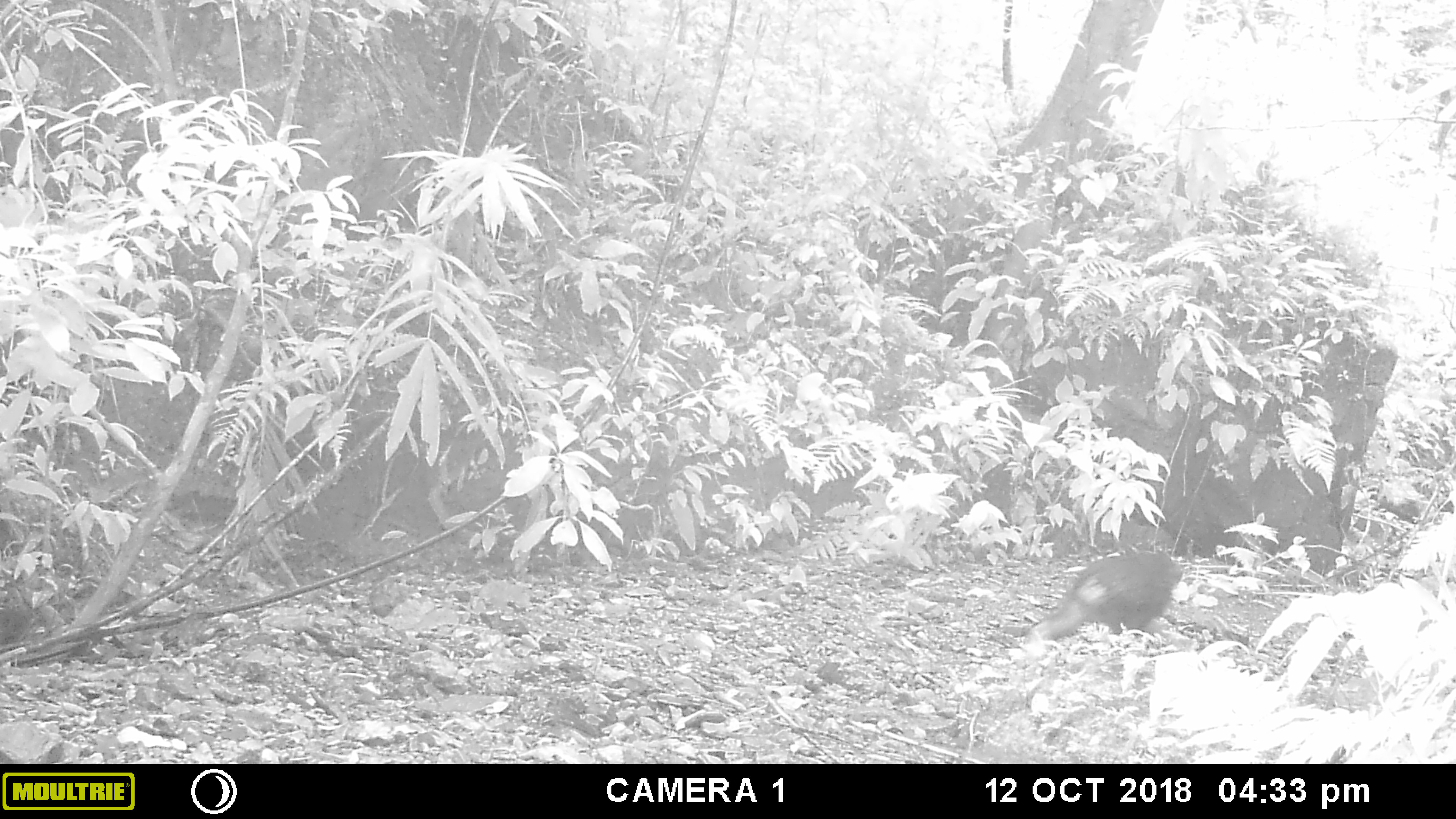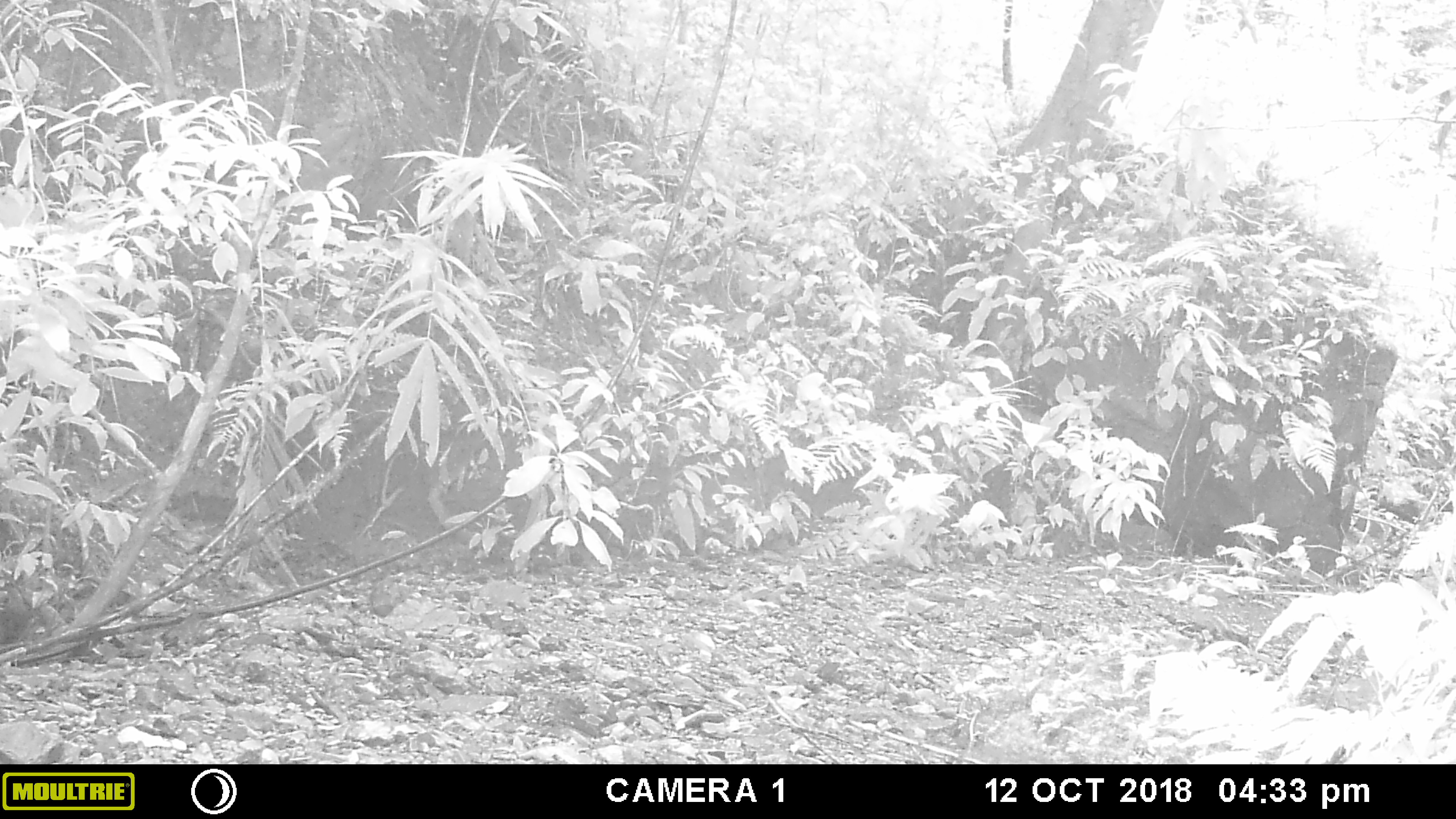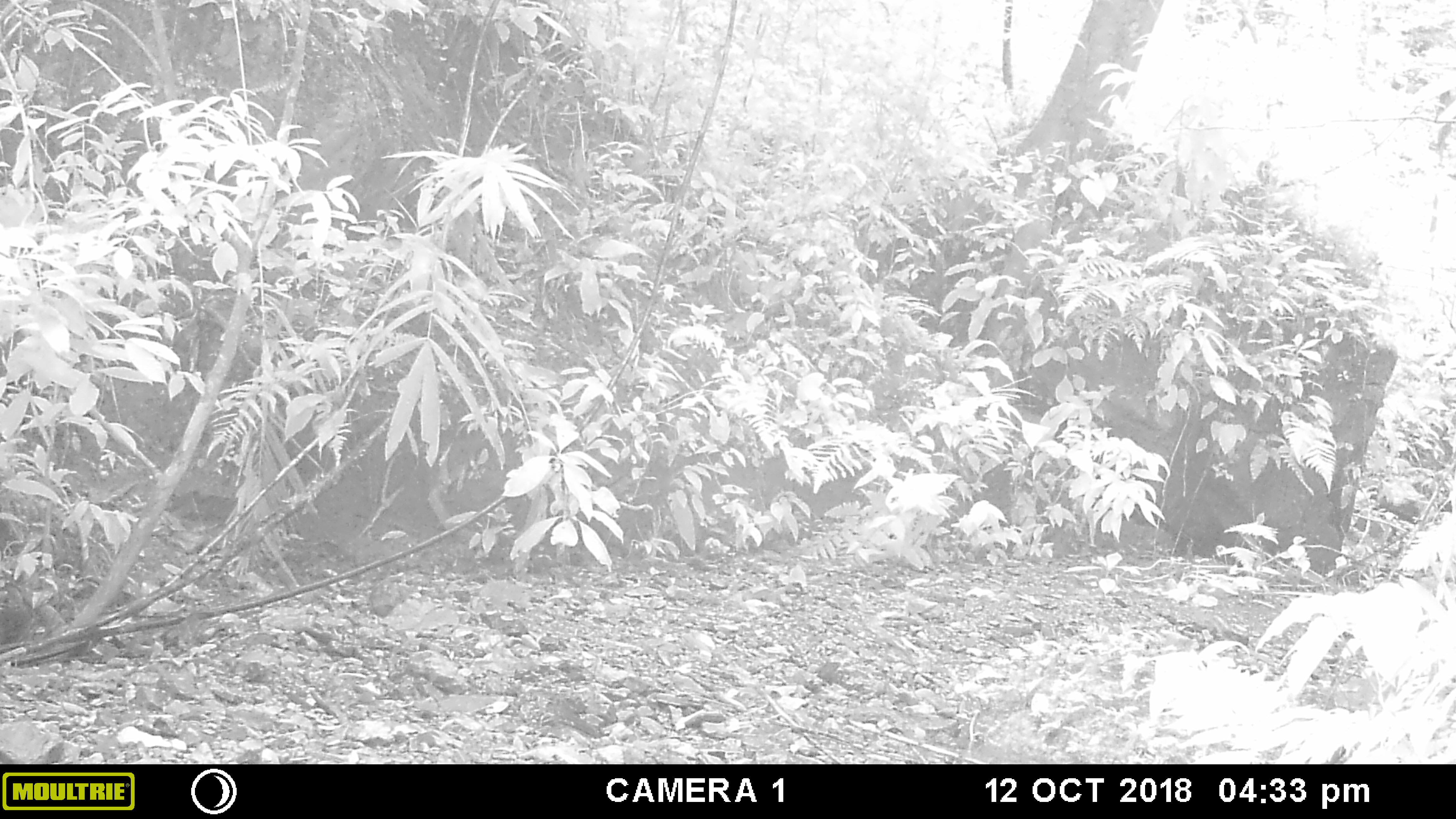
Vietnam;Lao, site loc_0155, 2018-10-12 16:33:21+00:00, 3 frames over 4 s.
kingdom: Animalia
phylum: Chordata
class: Mammalia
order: Primates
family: Cercopithecidae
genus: Macaca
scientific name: Macaca arctoides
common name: stump-tailed macaque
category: stump tailed macaque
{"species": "stump tailed macaque (stump-tailed macaque) (Macaca arctoides)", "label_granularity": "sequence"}